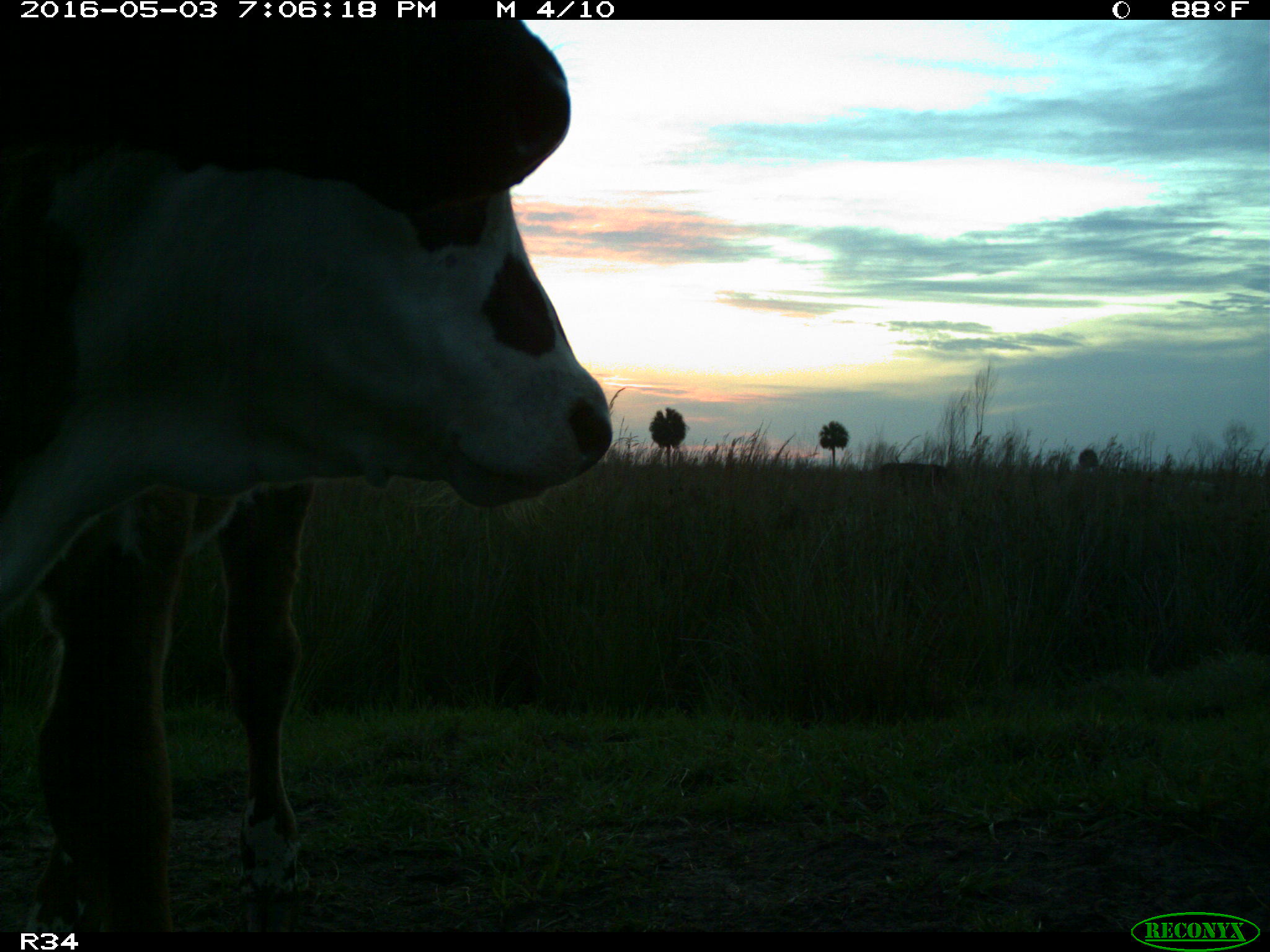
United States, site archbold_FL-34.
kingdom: Animalia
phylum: Chordata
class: Mammalia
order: Artiodactyla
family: Bovidae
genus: Bos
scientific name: Bos taurus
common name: domestic cow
Bos taurus (domestic cow).